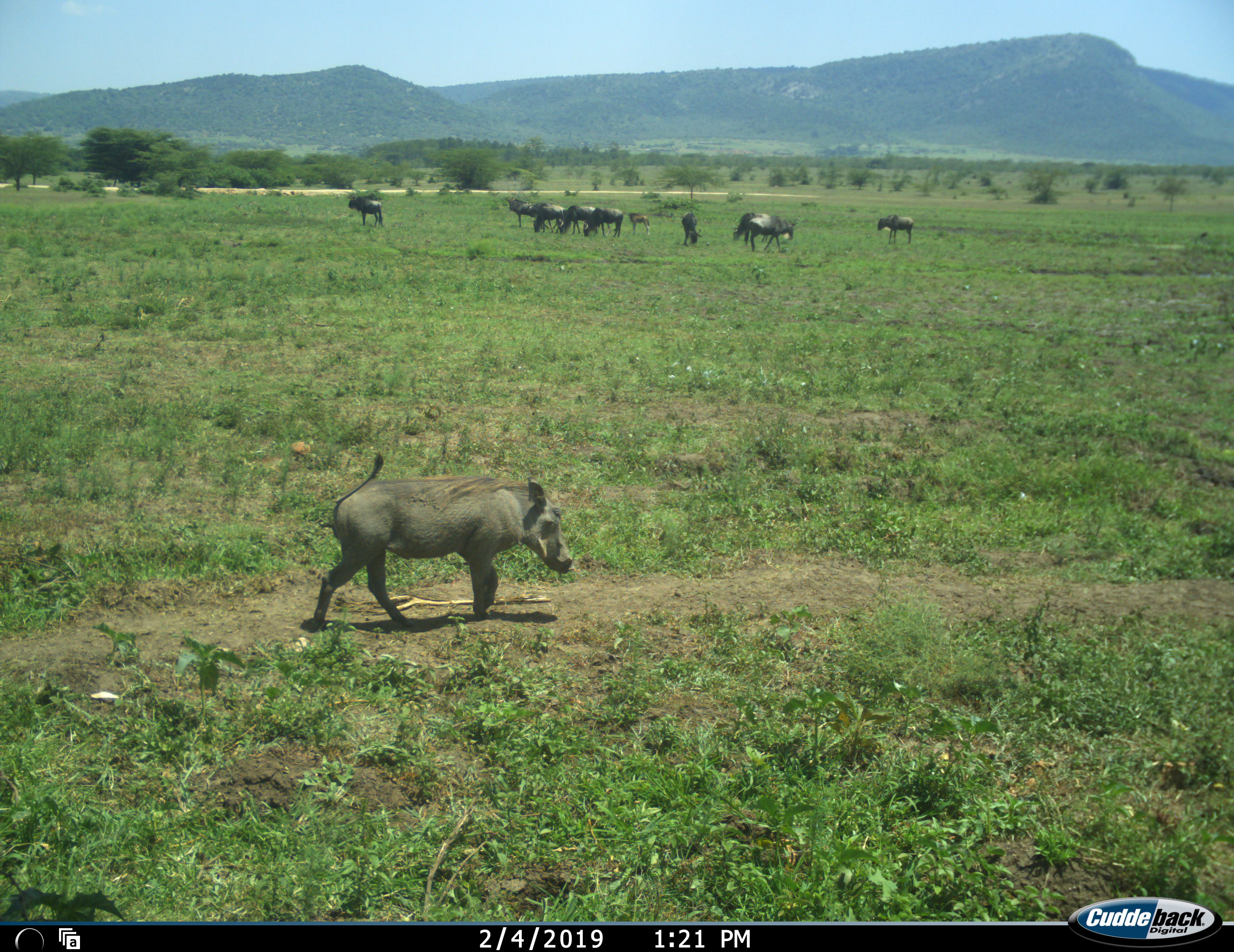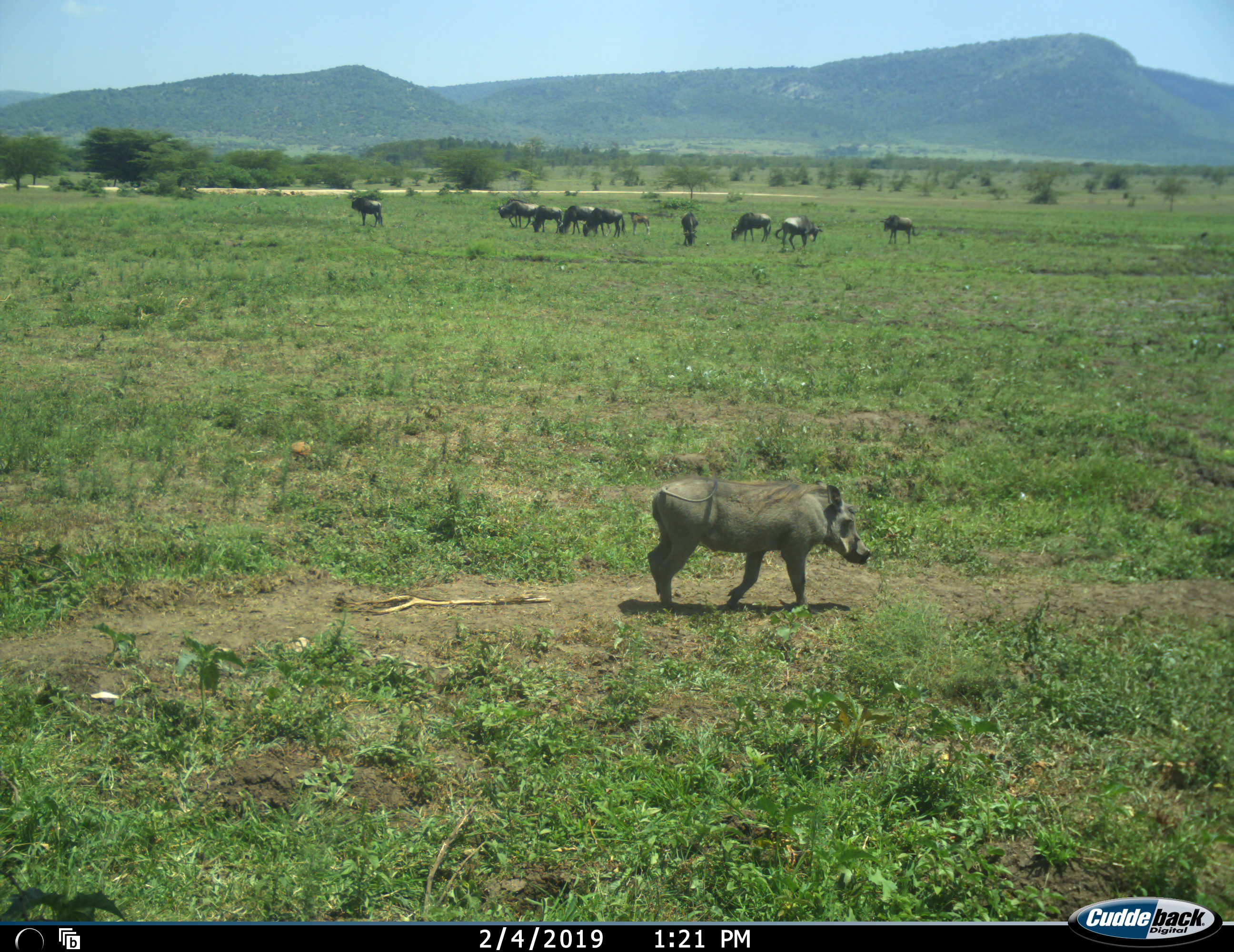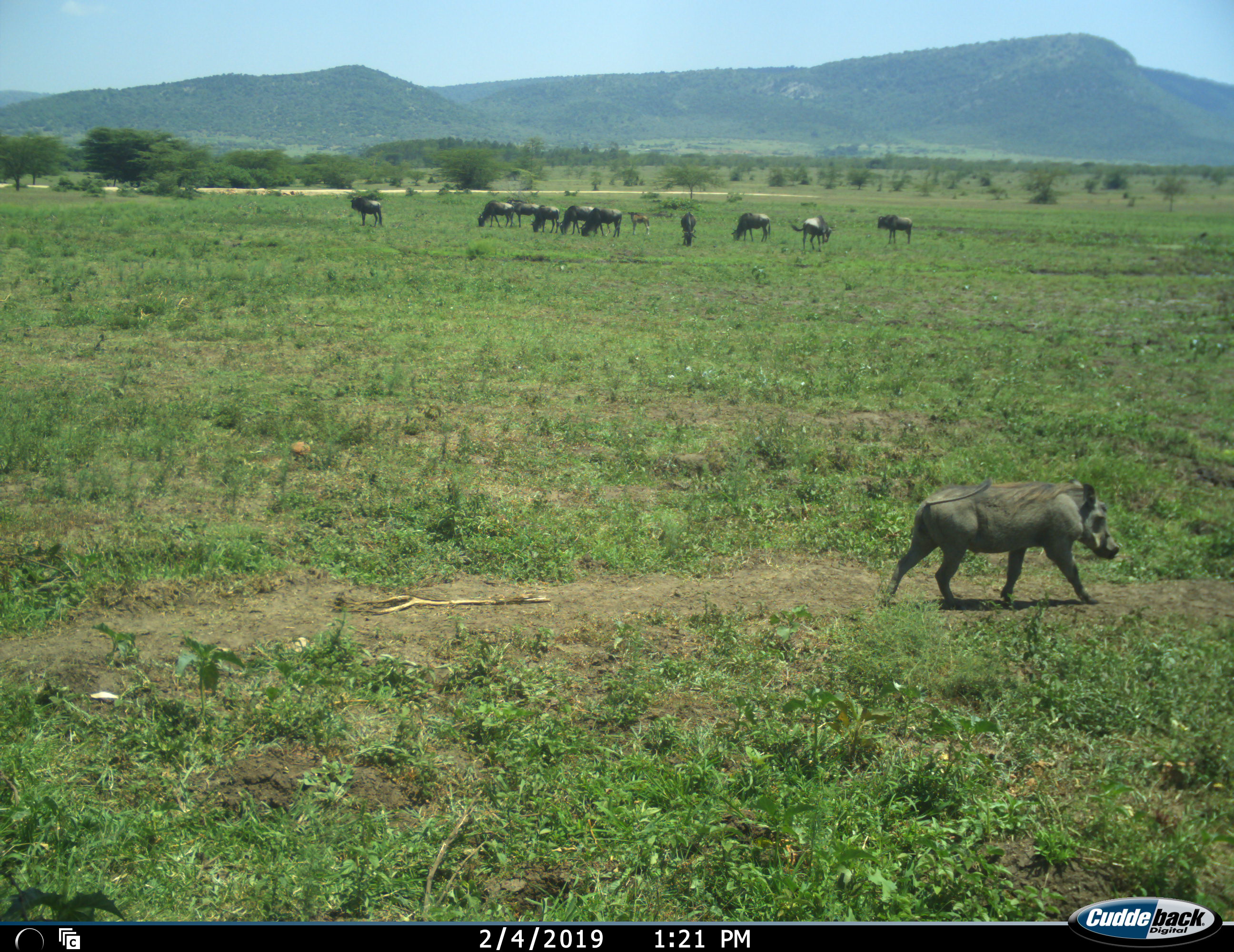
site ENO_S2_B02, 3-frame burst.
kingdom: Animalia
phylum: Chordata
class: Mammalia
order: Artiodactyla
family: Suidae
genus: Phacochoerus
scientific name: Phacochoerus africanus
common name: warthog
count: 1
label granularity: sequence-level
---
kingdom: Animalia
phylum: Chordata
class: Mammalia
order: Artiodactyla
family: Bovidae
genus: Connochaetes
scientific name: Connochaetes taurinus taurinus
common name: blue wildebeest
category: wildebeestblue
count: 10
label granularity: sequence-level